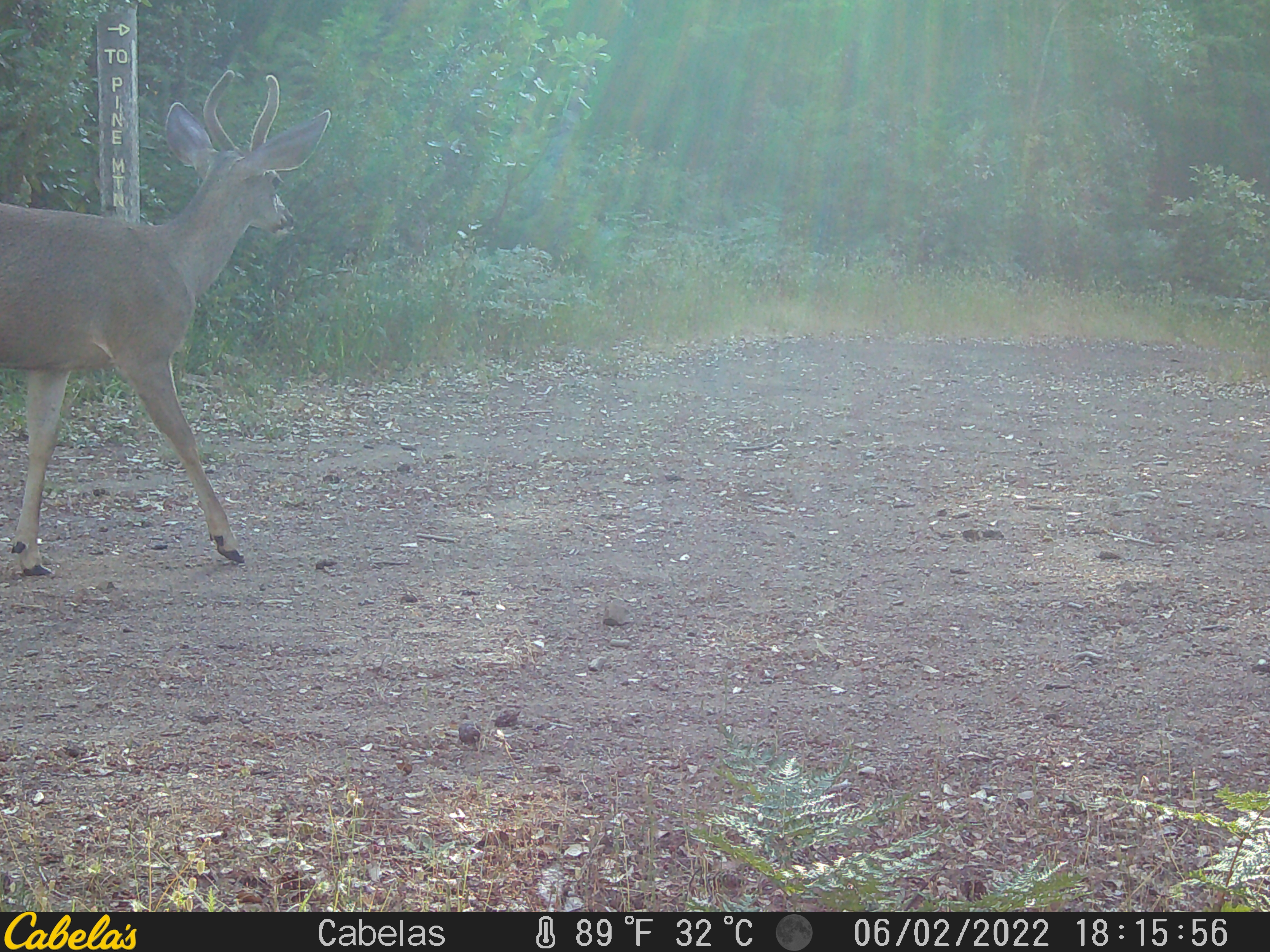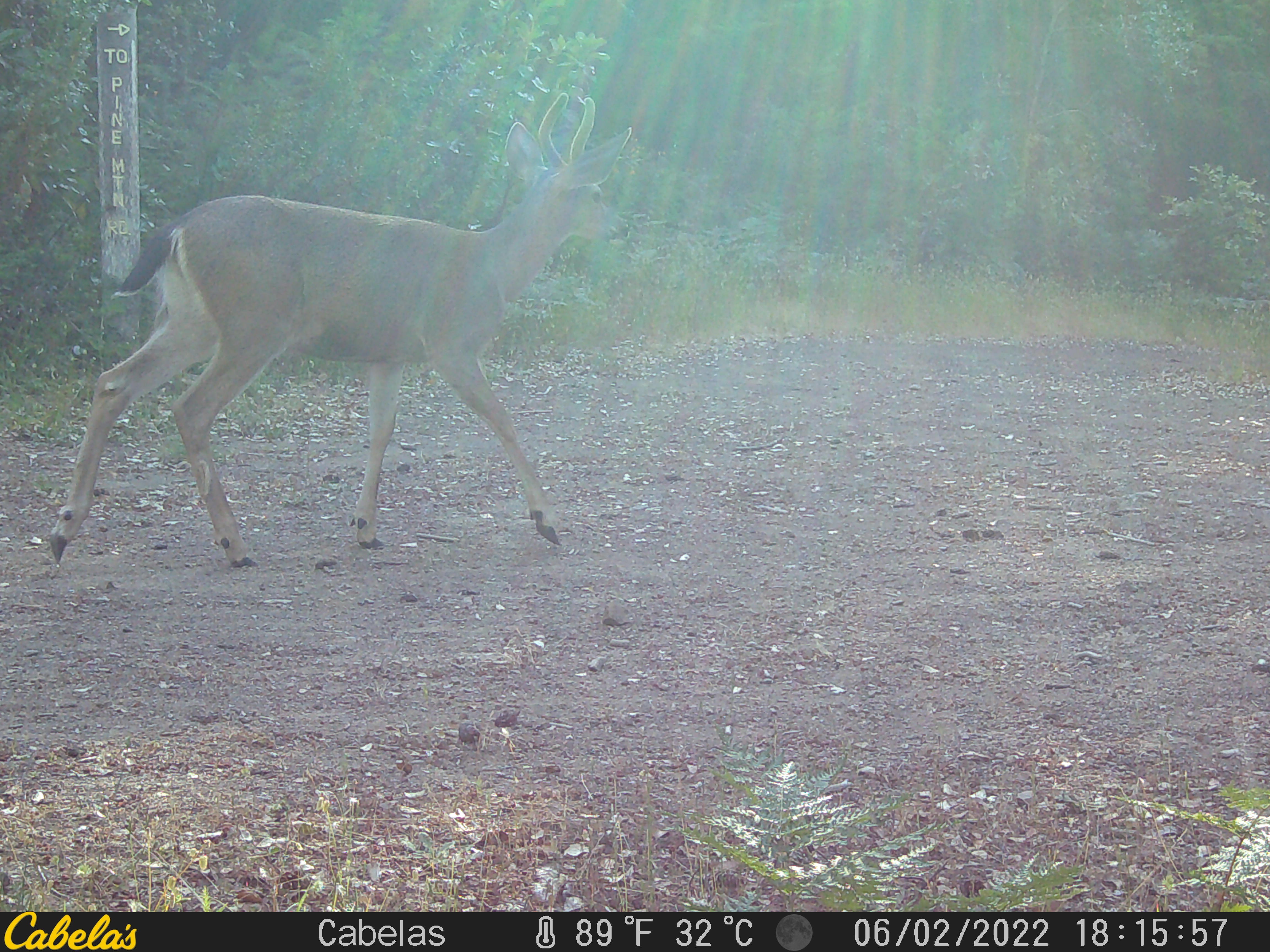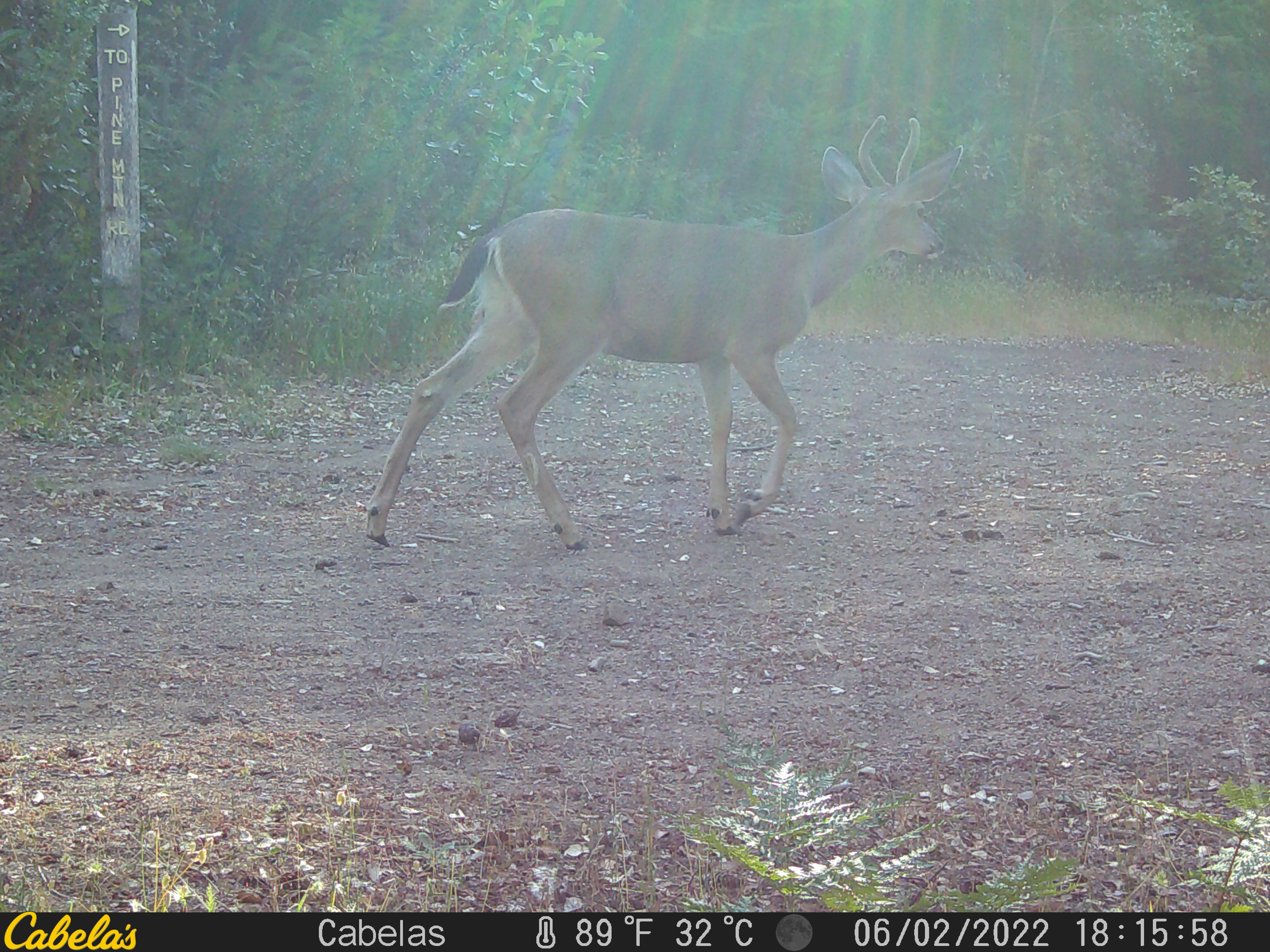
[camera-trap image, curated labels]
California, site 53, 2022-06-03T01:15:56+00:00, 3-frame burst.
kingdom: Animalia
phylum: Chordata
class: Mammalia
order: Artiodactyla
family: Cervidae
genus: Odocoileus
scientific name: Odocoileus hemionus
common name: mule deer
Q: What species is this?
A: Mule deer (Odocoileus hemionus).